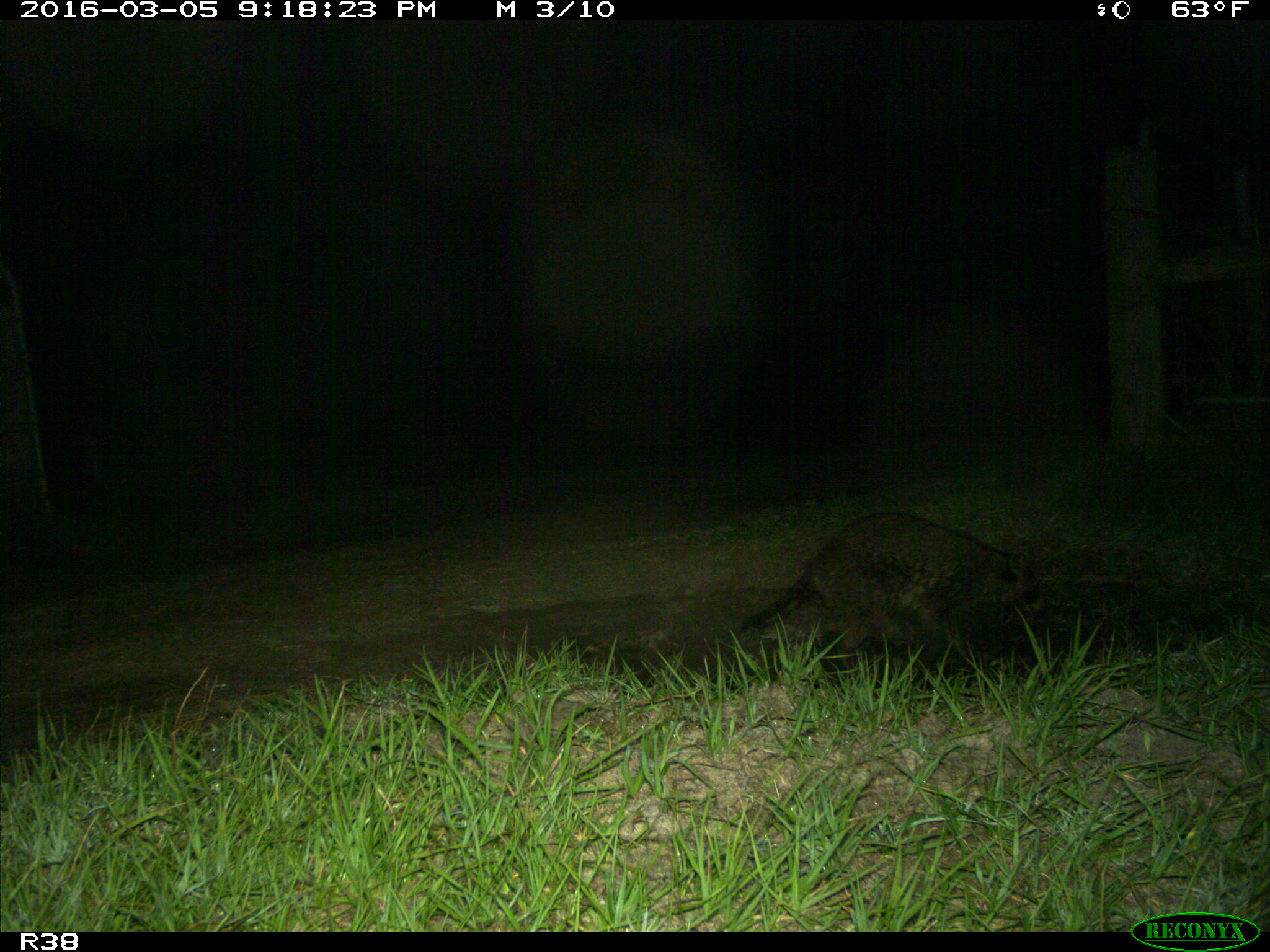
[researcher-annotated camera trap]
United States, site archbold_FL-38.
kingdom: Animalia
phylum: Chordata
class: Mammalia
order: Carnivora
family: Procyonidae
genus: Procyon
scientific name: Procyon lotor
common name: common raccoon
Procyon lotor (common raccoon).